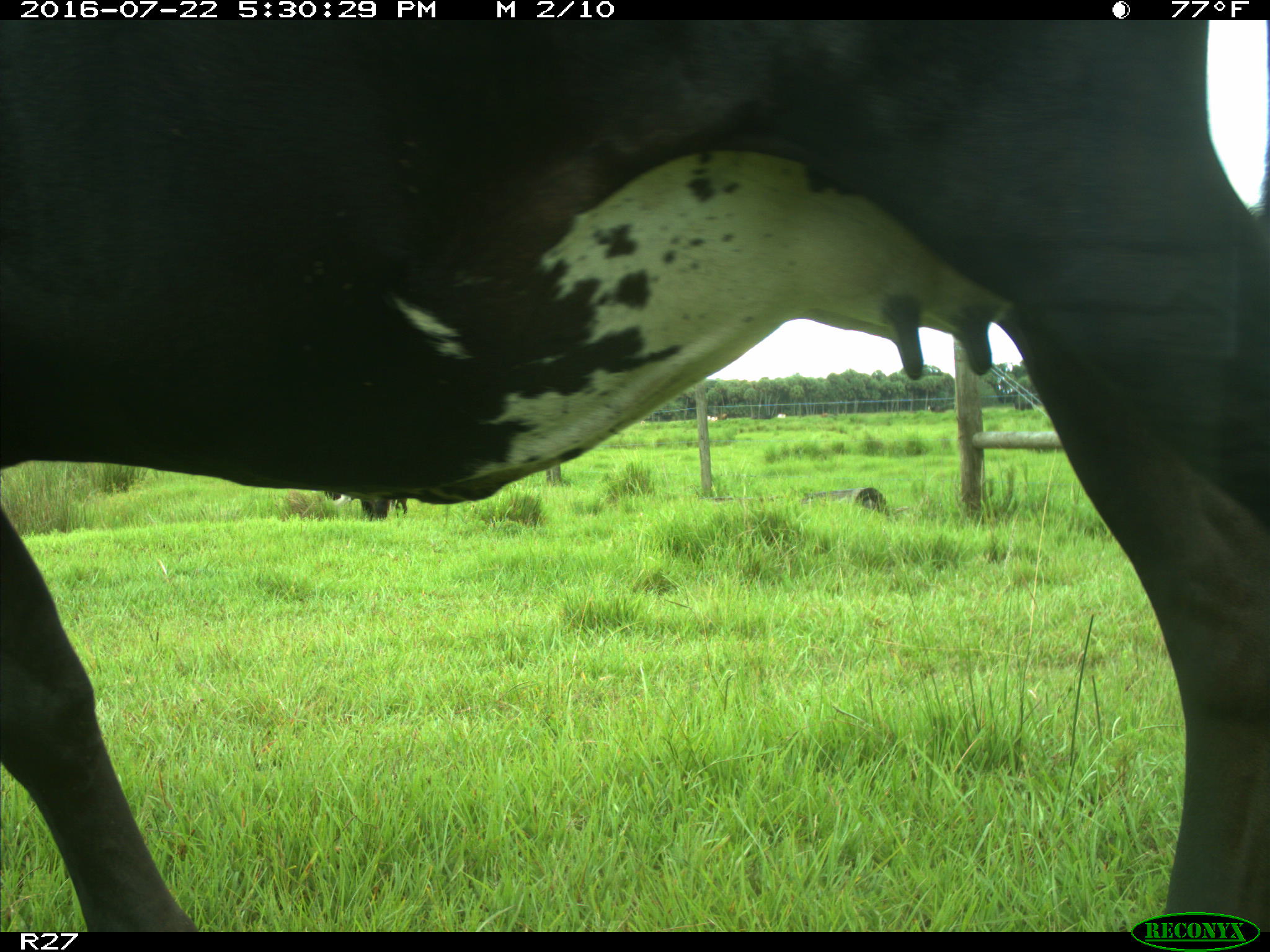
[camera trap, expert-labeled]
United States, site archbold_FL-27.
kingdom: Animalia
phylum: Chordata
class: Mammalia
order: Artiodactyla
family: Bovidae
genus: Bos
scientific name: Bos taurus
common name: domestic cow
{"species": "Bos taurus (domestic cow)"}